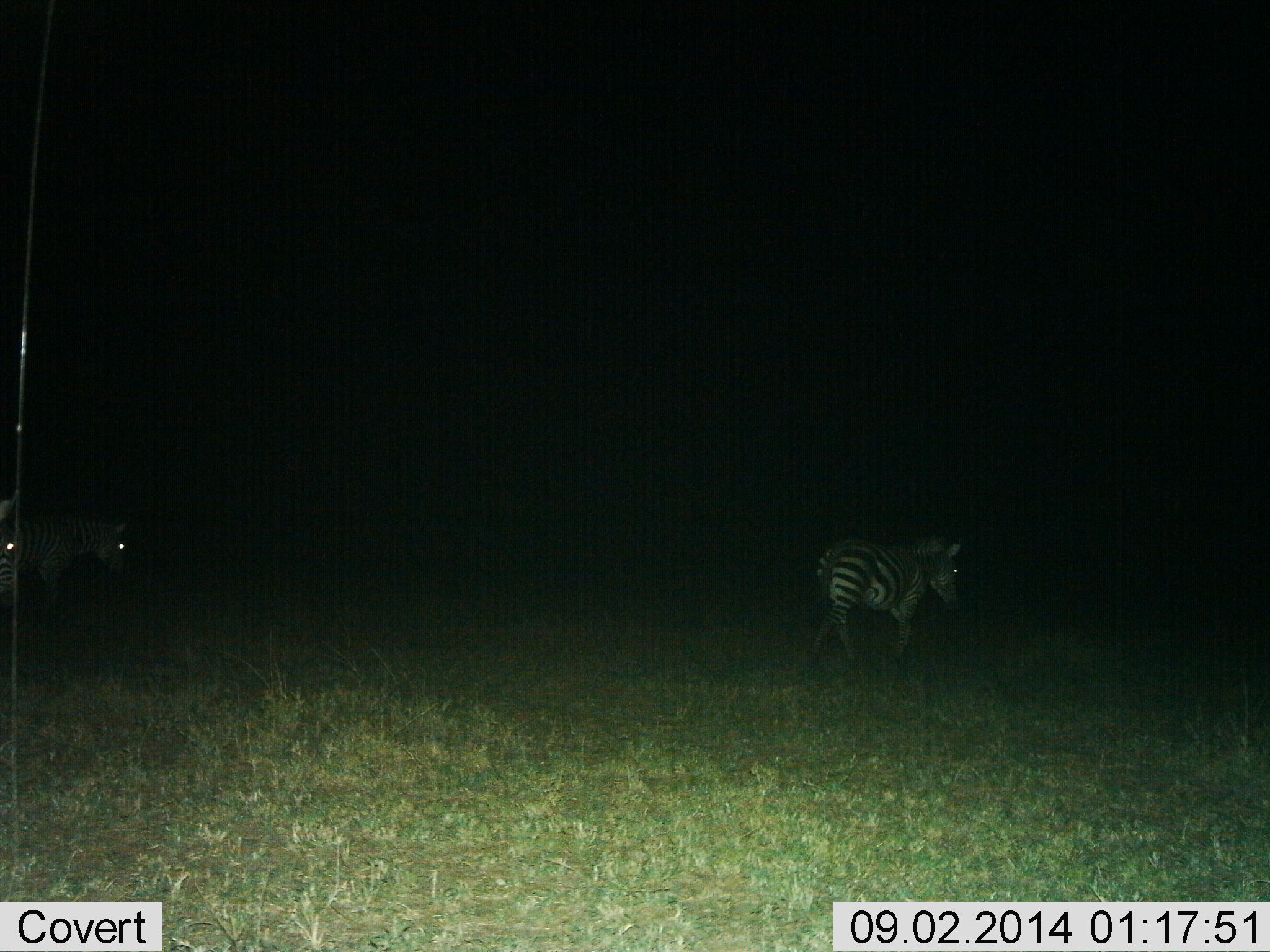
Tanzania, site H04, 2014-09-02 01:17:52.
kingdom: Animalia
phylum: Chordata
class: Mammalia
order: Perissodactyla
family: Equidae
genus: Equus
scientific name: Equus quagga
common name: plains zebra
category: zebra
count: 3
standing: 0%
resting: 0%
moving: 100%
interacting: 0%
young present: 0%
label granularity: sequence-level